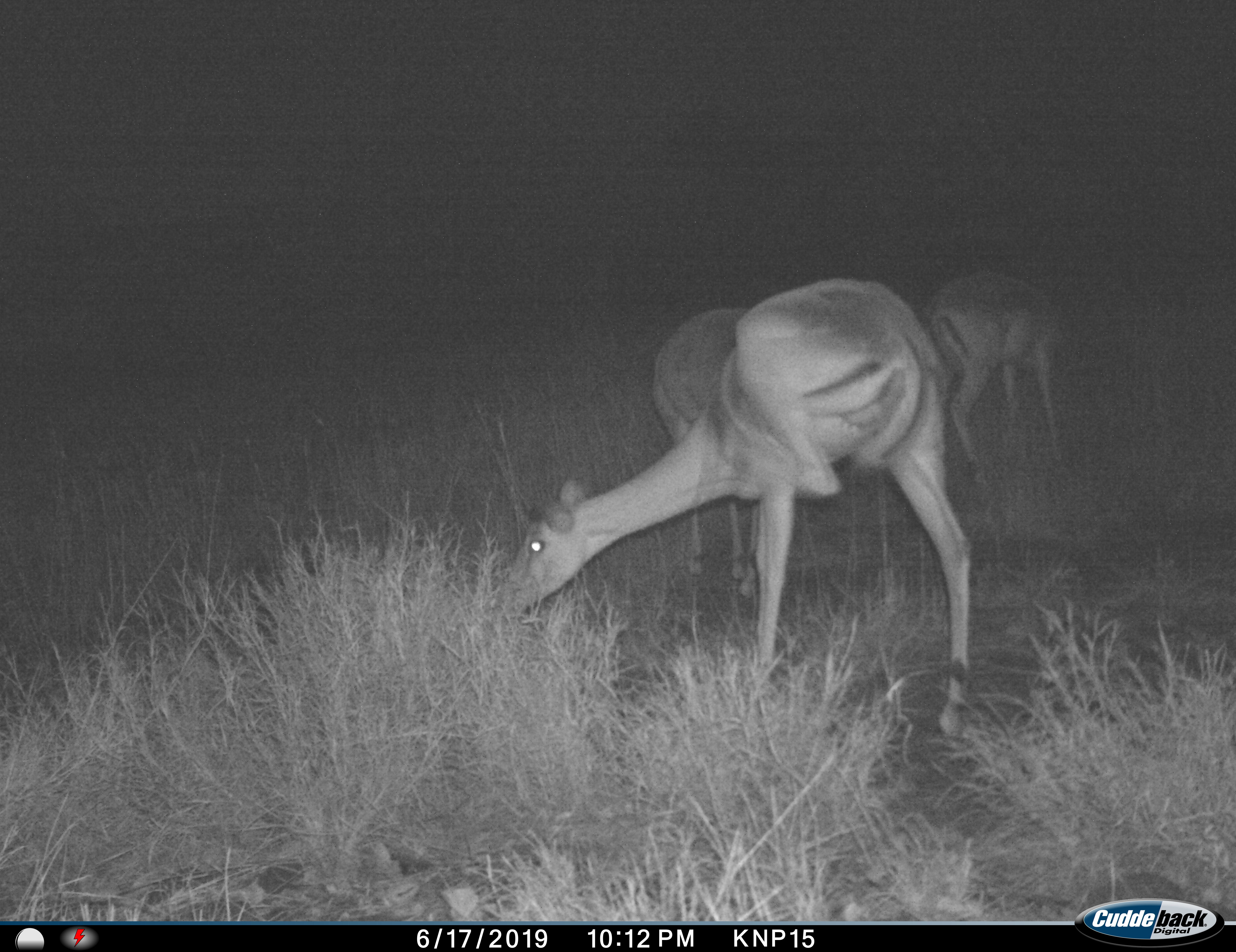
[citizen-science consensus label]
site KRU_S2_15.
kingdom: Animalia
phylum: Chordata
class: Mammalia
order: Artiodactyla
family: Bovidae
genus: Aepyceros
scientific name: Aepyceros melampus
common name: impala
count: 3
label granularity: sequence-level